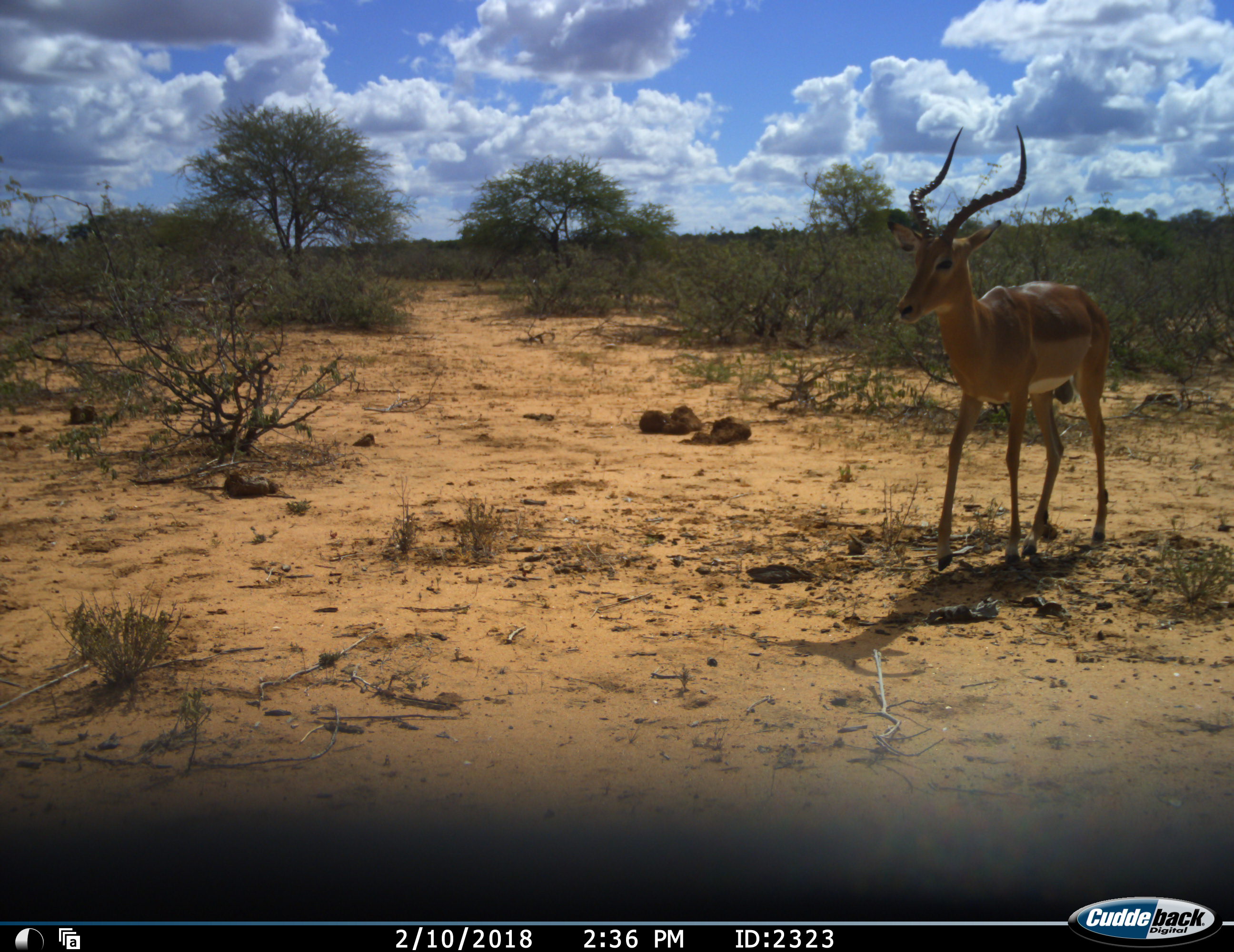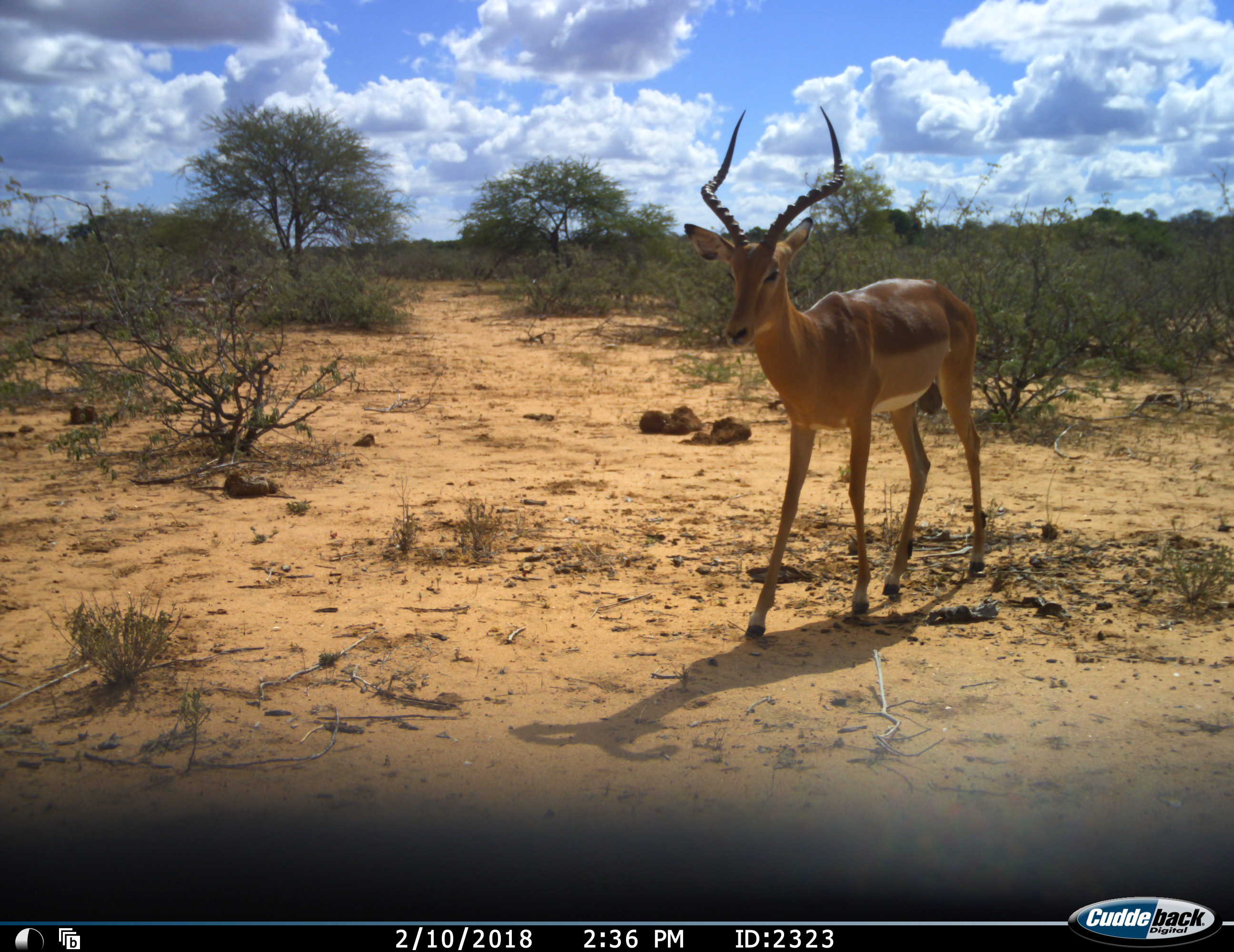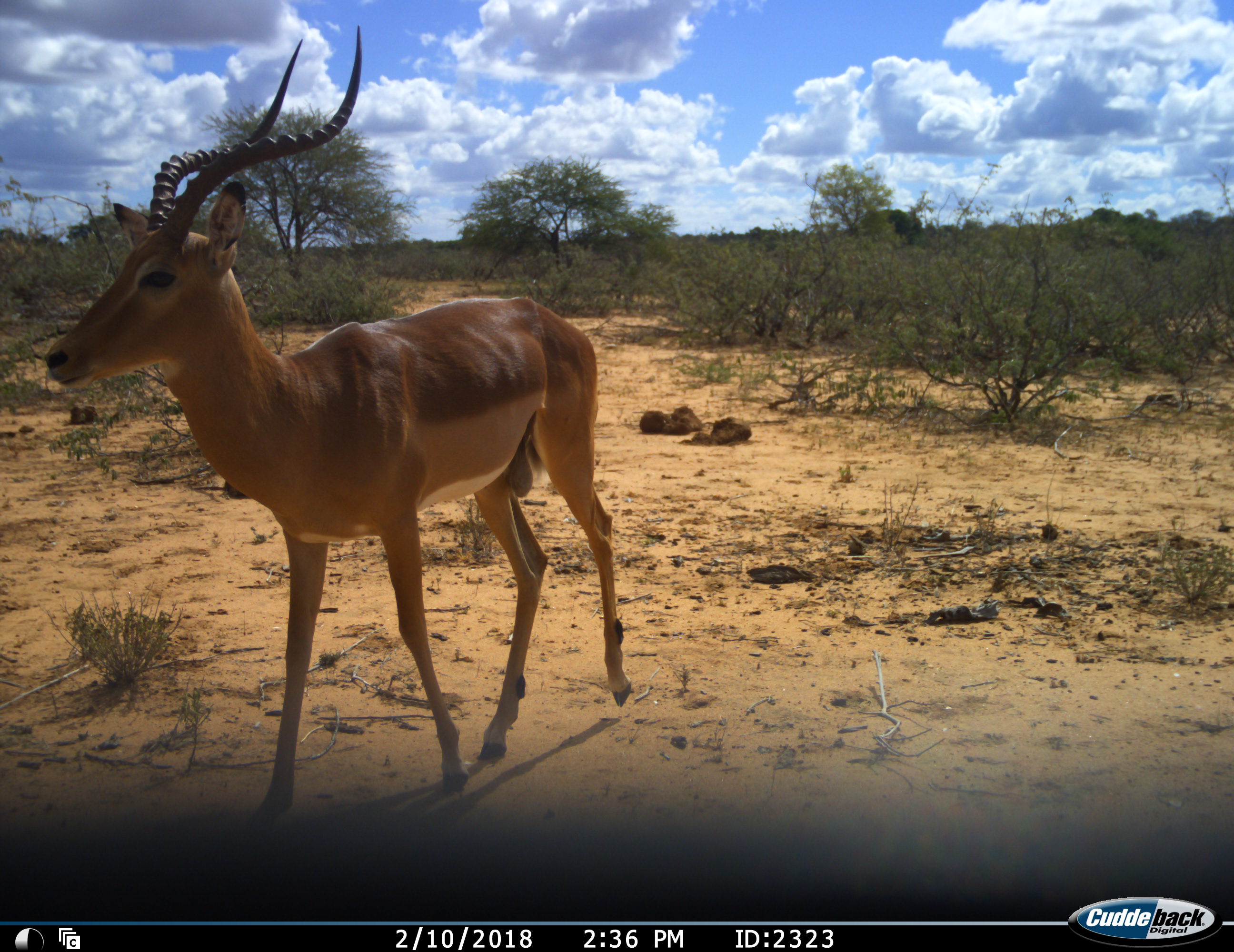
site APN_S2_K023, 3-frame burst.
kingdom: Animalia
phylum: Chordata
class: Mammalia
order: Artiodactyla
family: Bovidae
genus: Aepyceros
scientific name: Aepyceros melampus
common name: impala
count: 1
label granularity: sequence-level